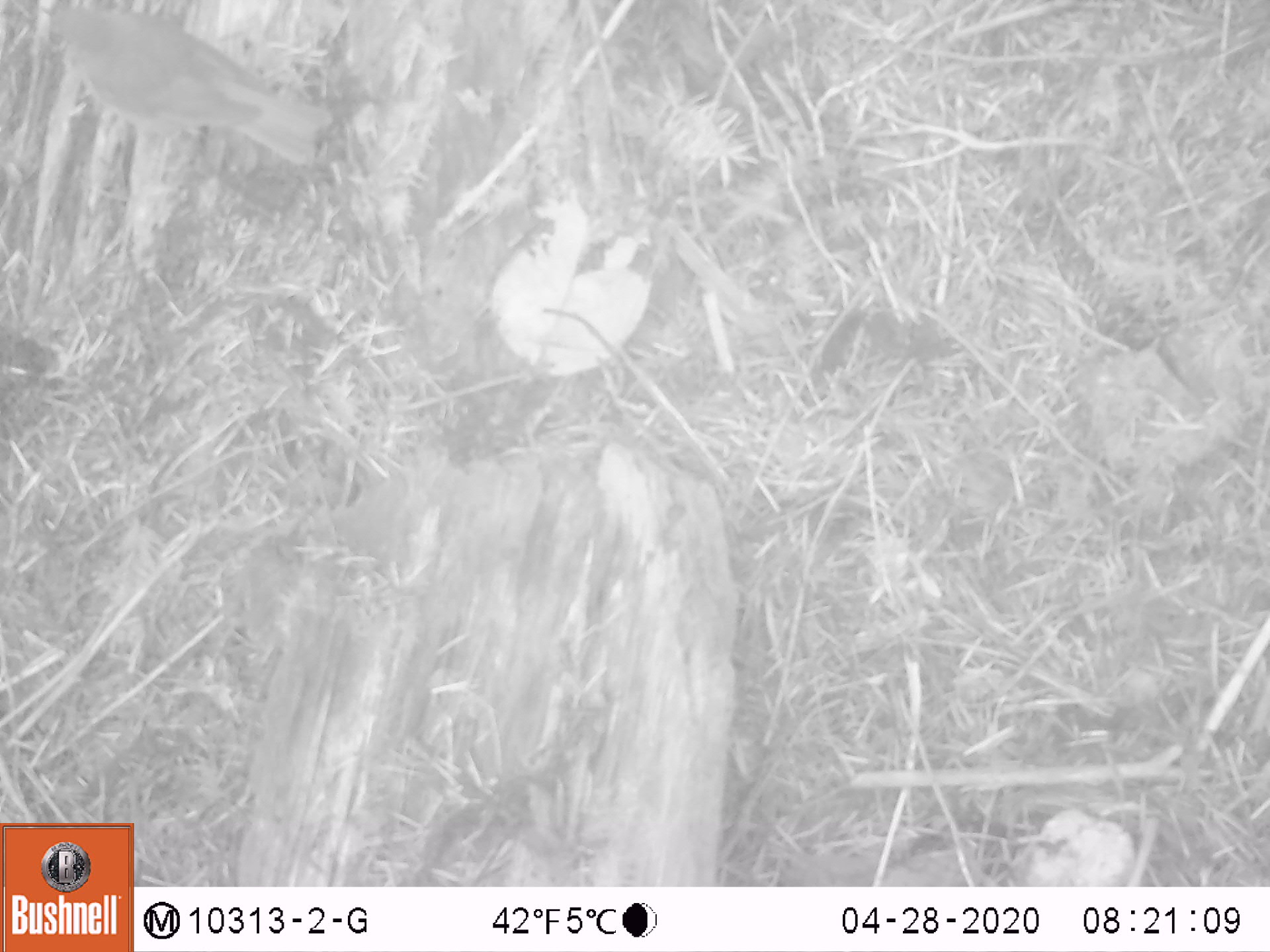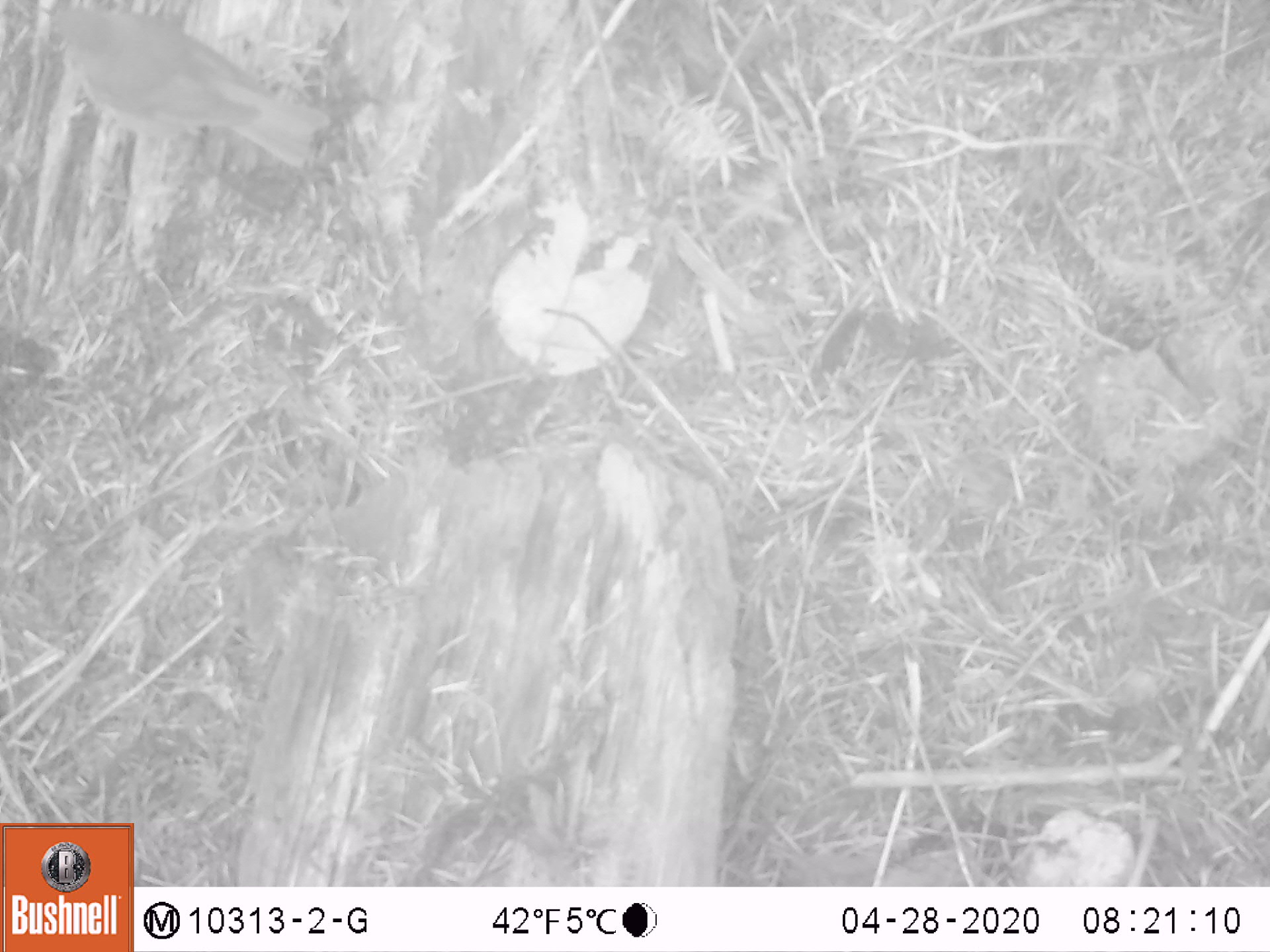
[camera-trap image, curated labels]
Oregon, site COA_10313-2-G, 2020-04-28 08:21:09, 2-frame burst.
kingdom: Animalia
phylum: Chordata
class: Aves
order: Passeriformes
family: Turdidae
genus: Catharus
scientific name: Catharus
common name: brown thrushes and nightingale-thrushes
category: catharus species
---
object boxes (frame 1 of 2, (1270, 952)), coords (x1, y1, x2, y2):
catharus species: (38, 0, 349, 177)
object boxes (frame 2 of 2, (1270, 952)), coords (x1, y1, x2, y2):
catharus species: (30, 0, 344, 182)